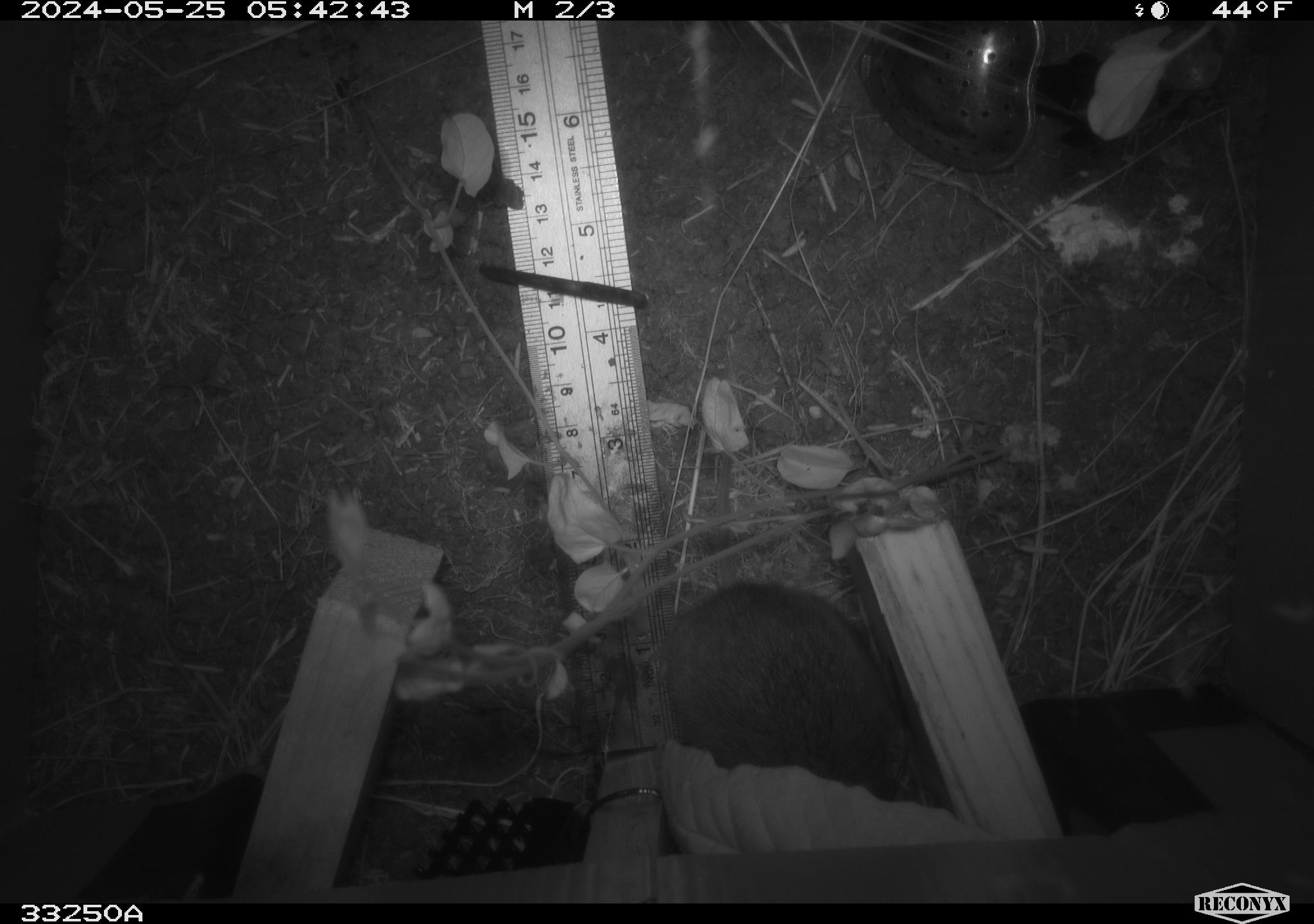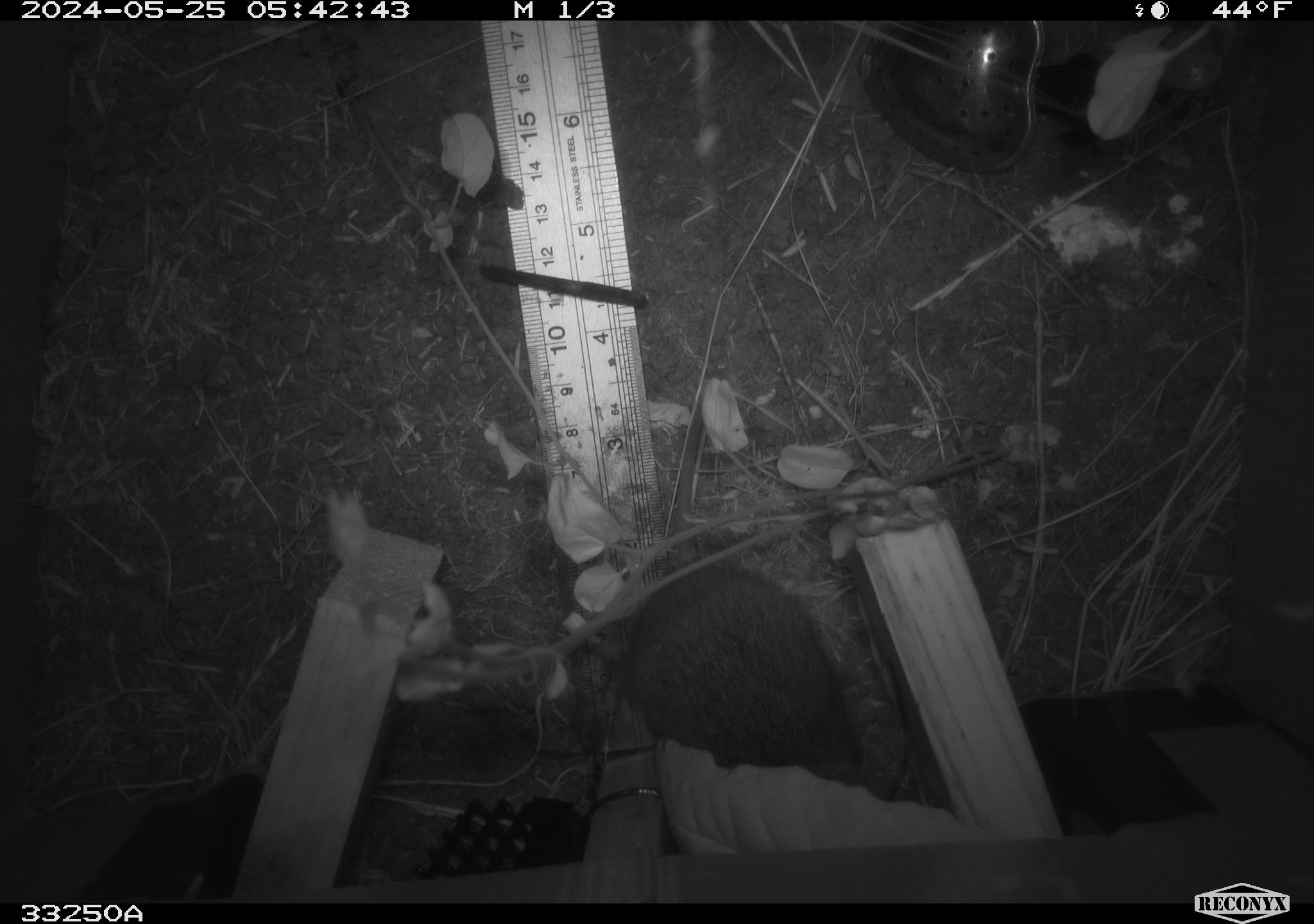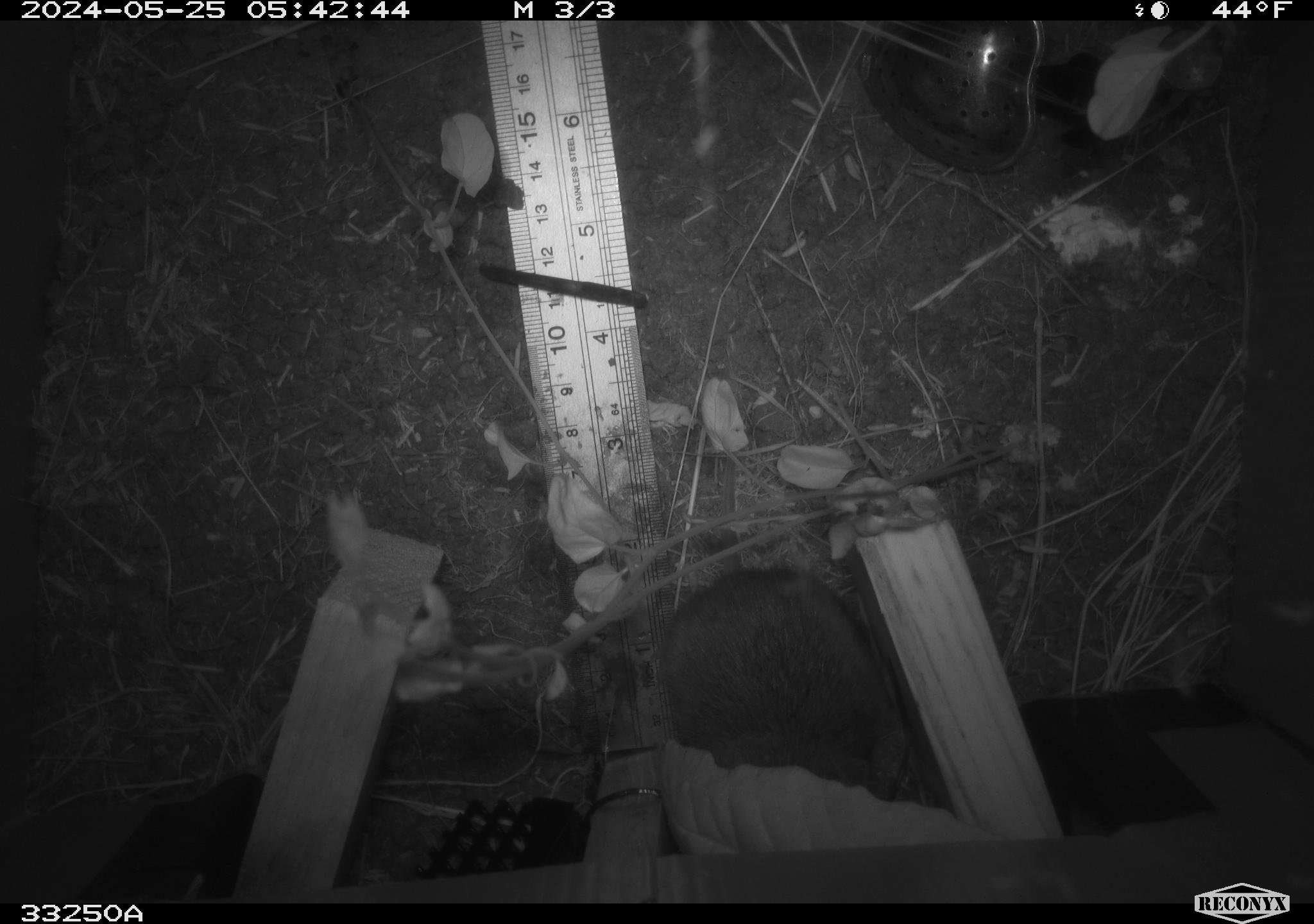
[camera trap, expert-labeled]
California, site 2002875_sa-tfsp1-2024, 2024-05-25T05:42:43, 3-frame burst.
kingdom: Animalia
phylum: Chordata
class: Mammalia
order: Rodentia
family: Cricetidae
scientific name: Arvicolinae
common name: voles, lemmings, and muskrats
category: arvicolinae subfamily